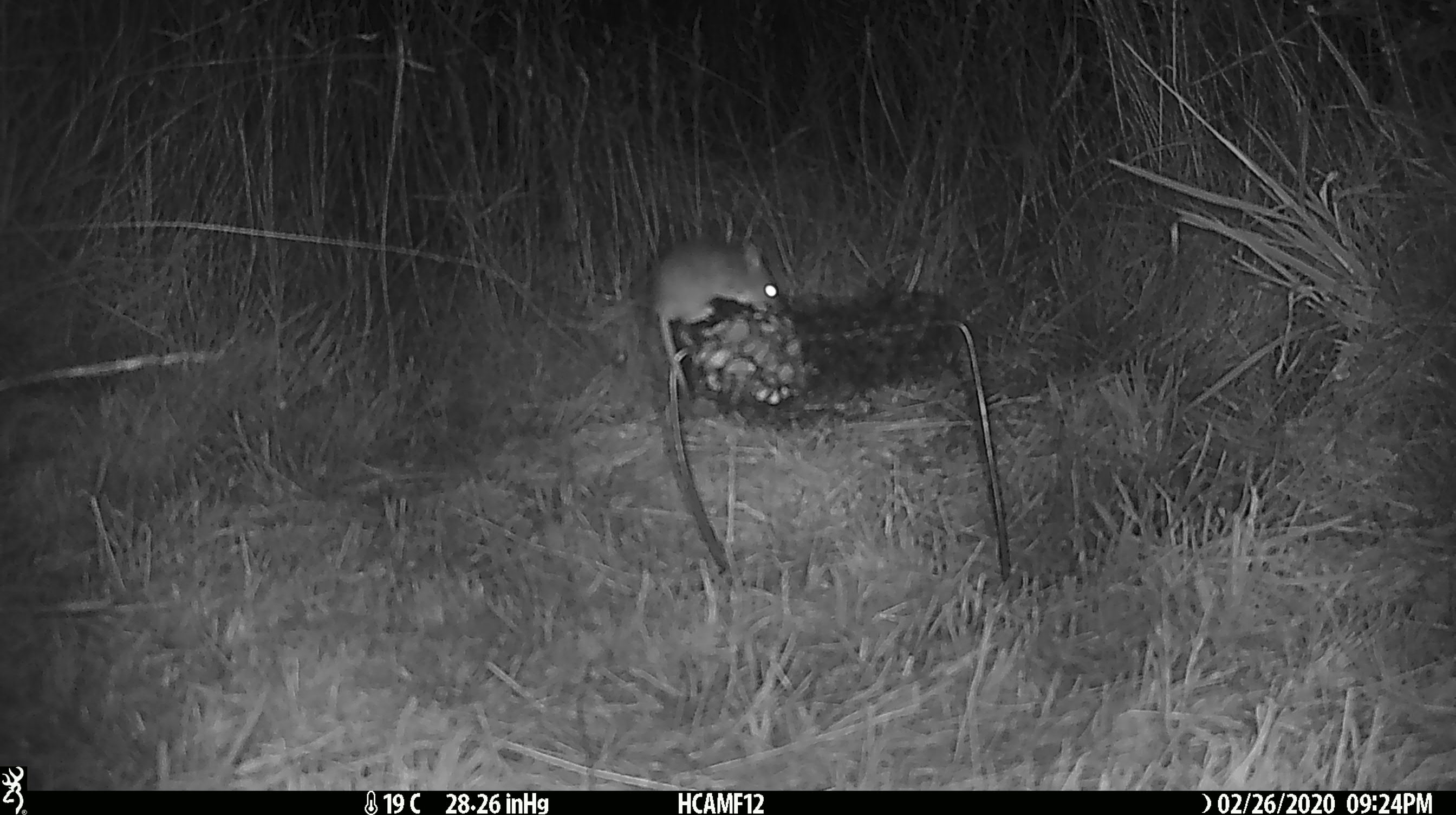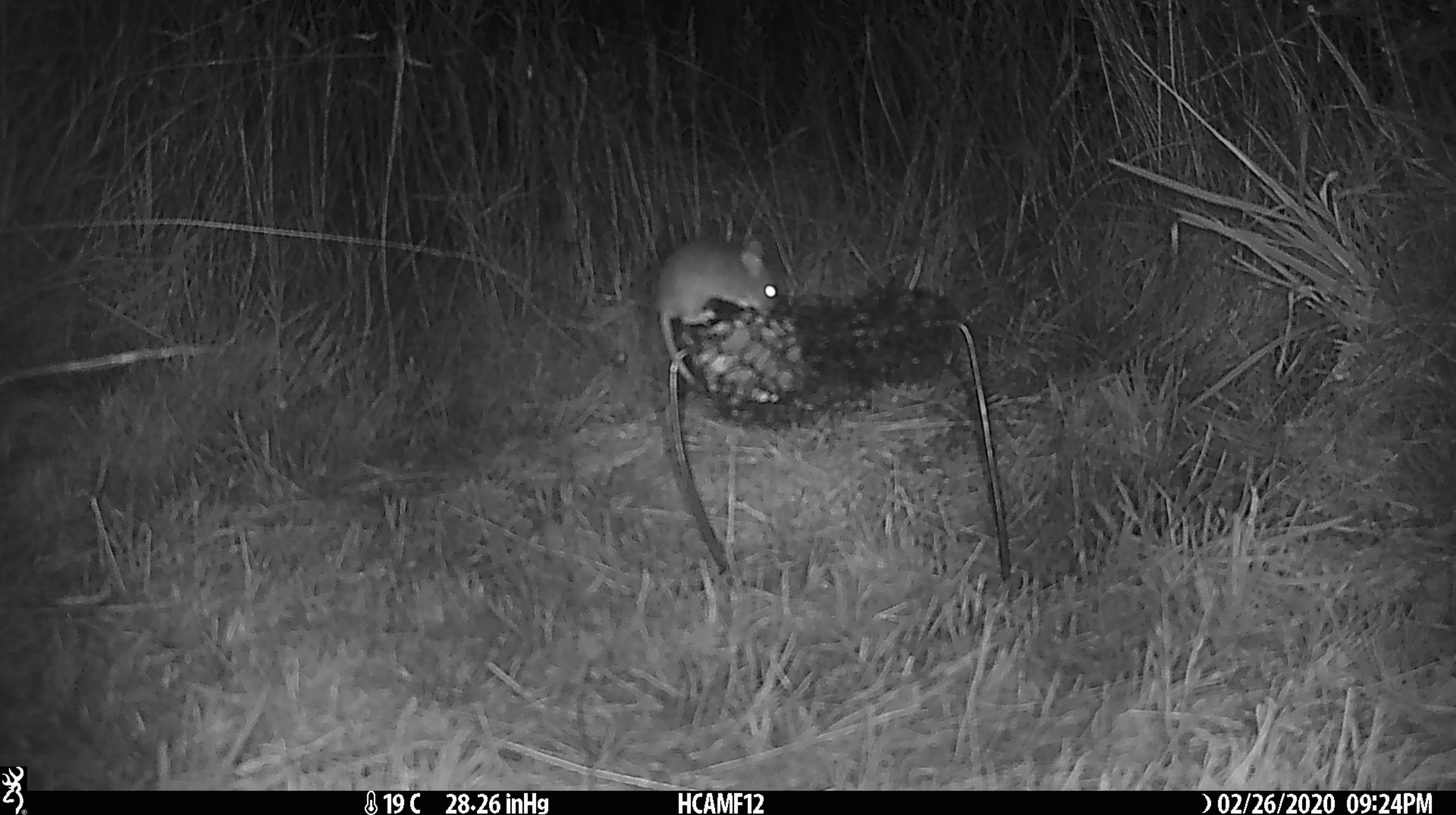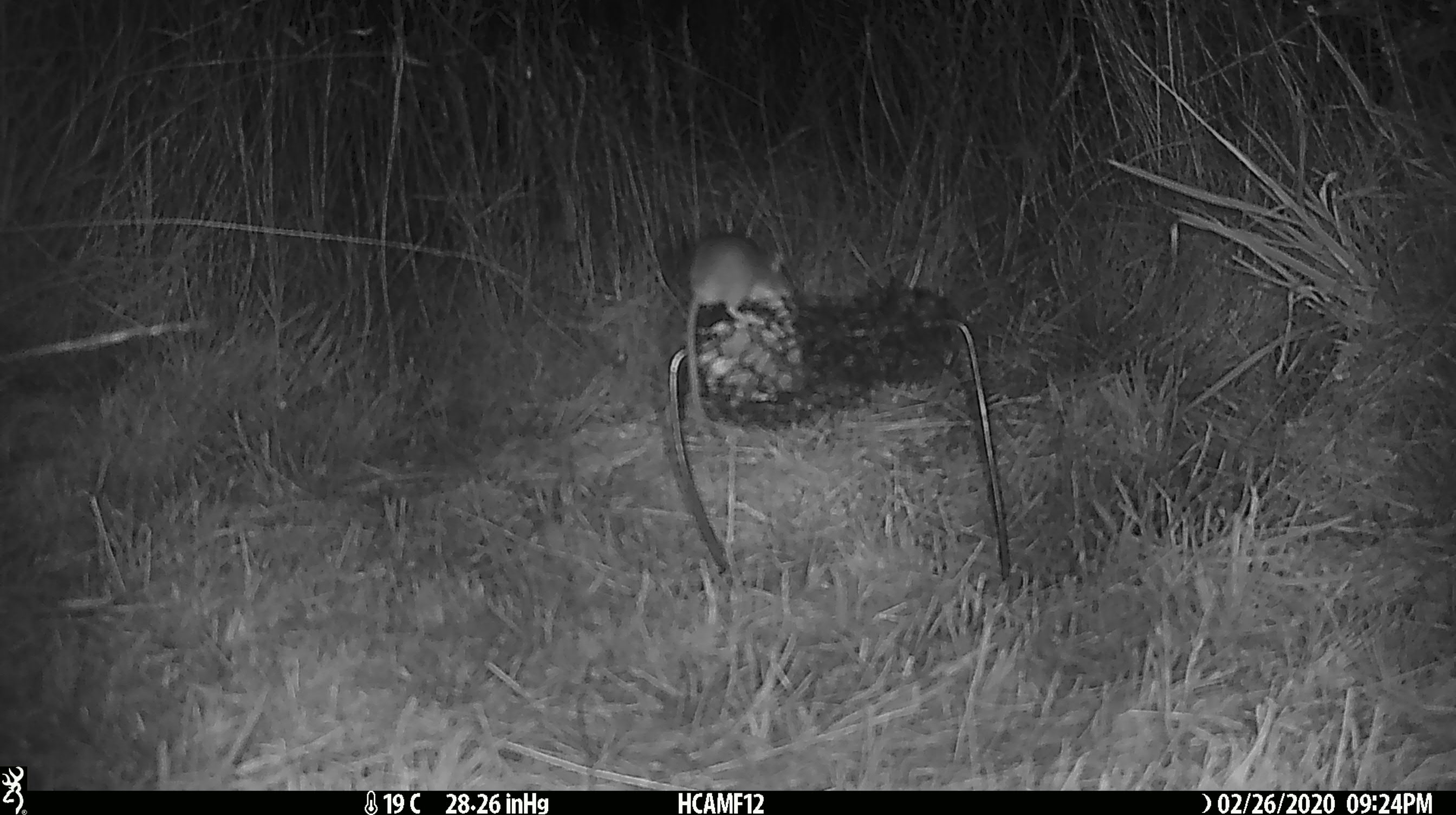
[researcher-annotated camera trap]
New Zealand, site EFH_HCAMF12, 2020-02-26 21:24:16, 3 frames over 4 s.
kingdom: Animalia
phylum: Chordata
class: Mammalia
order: Rodentia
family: Muridae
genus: Mus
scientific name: Mus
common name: mouse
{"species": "mouse (Mus)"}